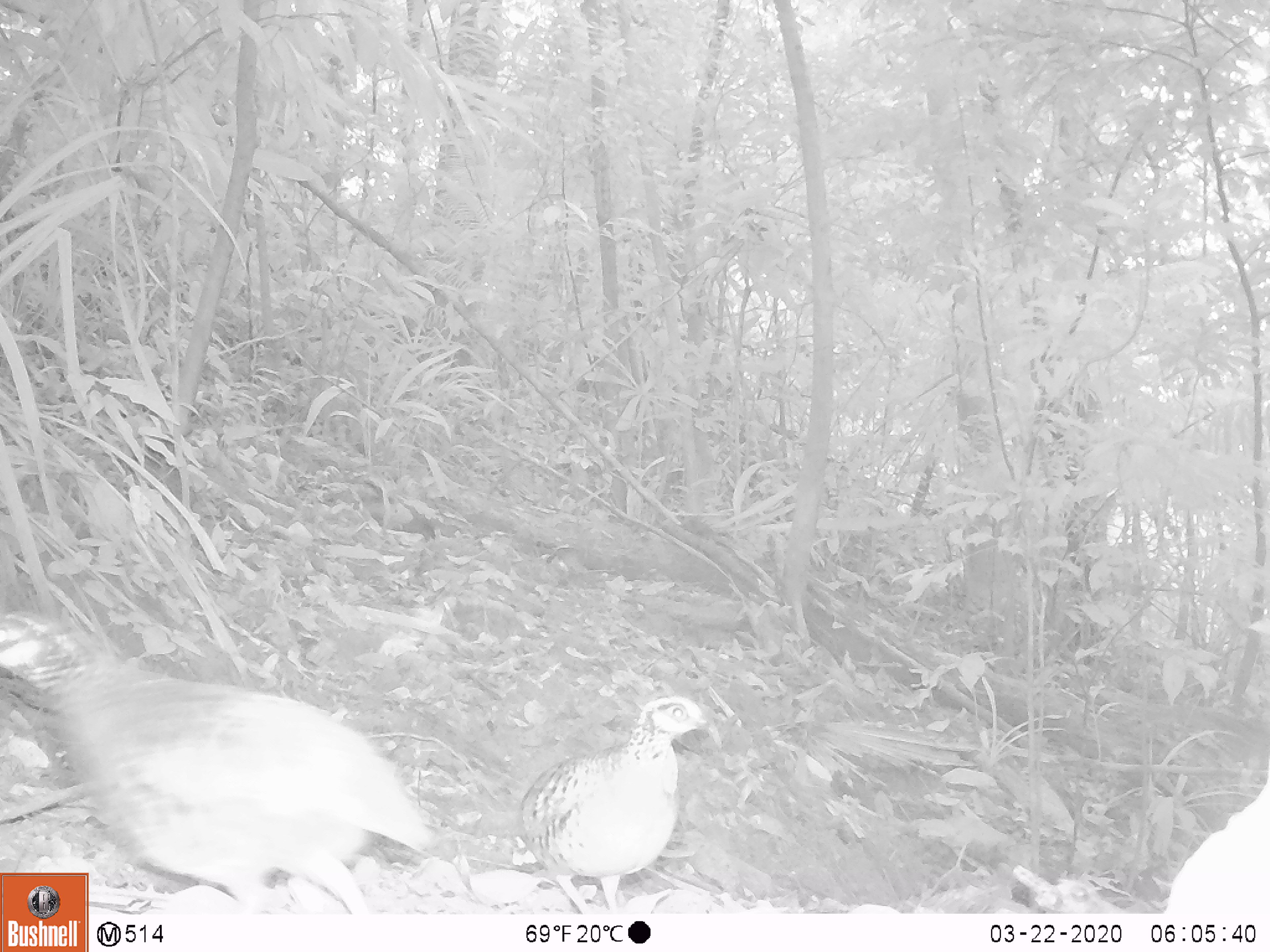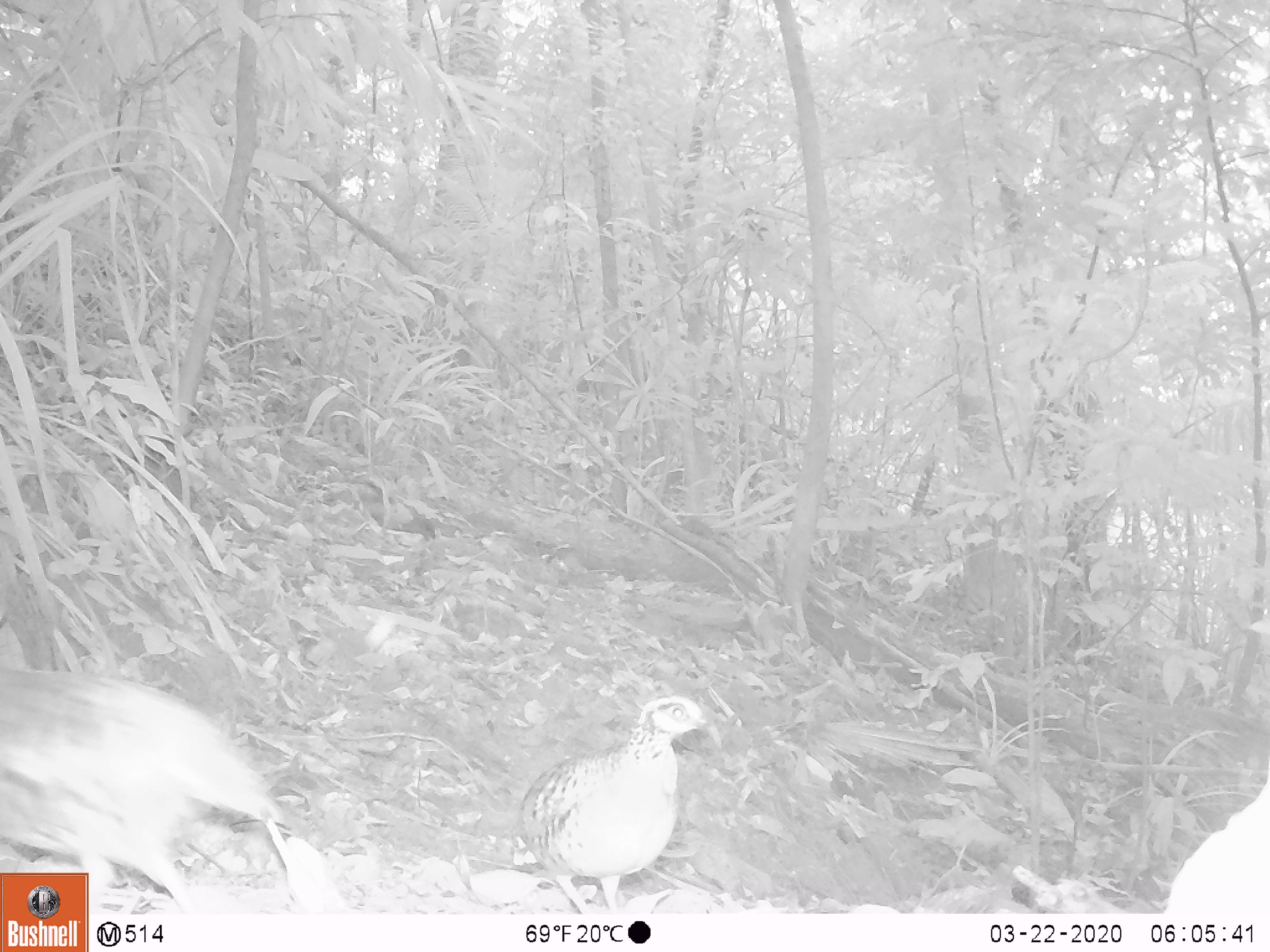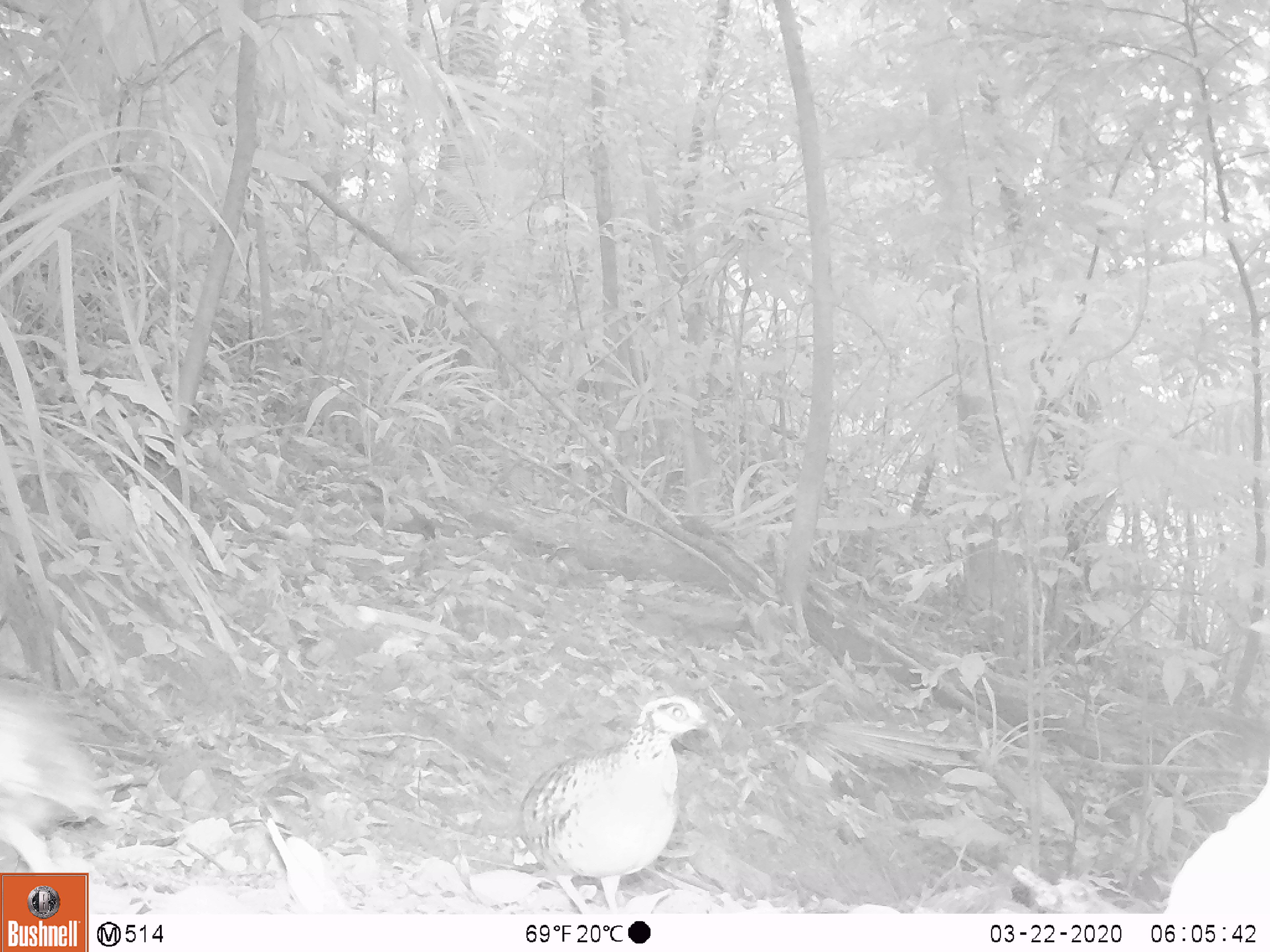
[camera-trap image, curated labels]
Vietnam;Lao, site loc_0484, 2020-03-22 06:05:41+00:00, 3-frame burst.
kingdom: Animalia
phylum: Chordata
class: Aves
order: Galliformes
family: Phasianidae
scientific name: Phasianidae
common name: partridge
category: unidentified partridge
Unidentified partridge (partridge) (Phasianidae). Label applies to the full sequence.